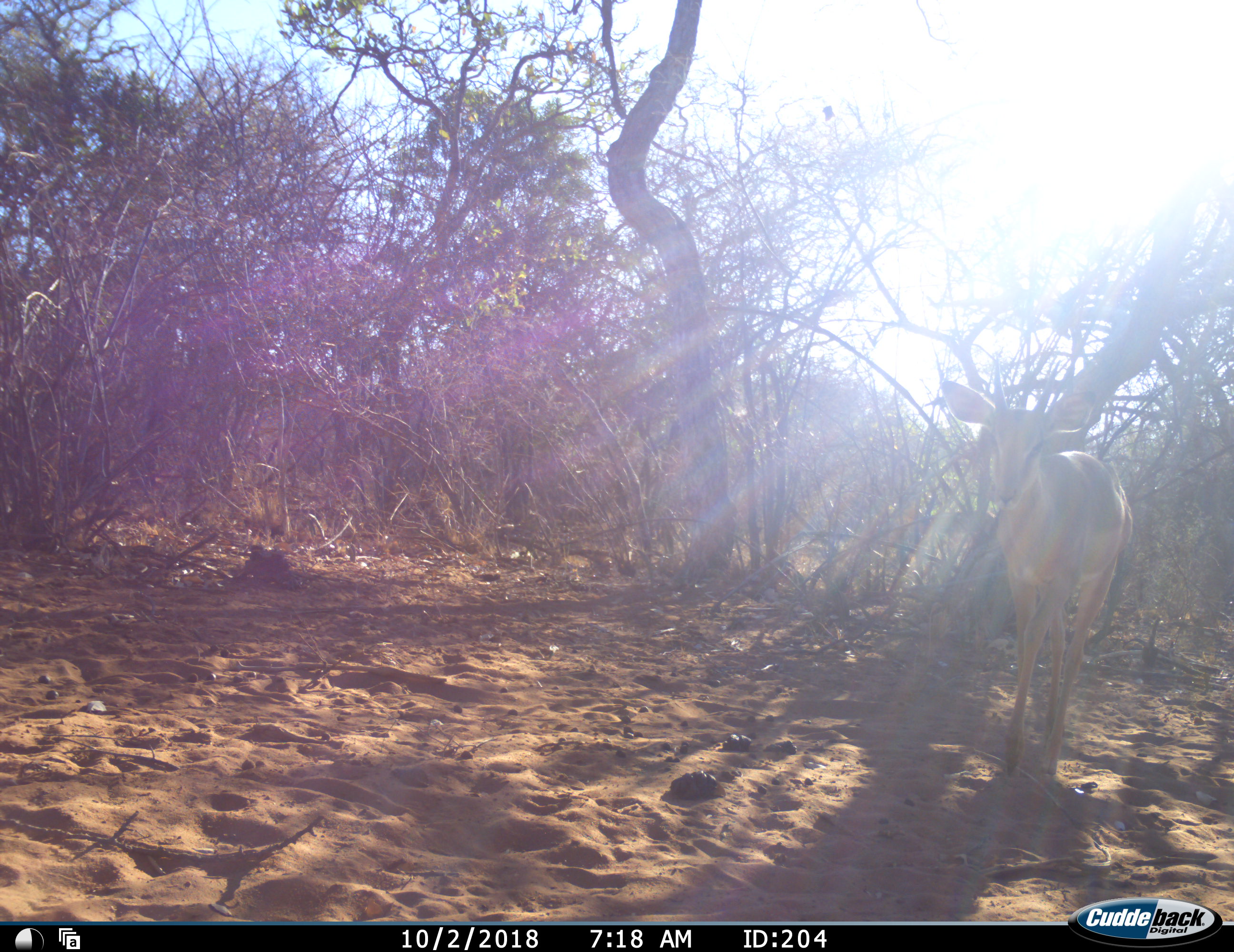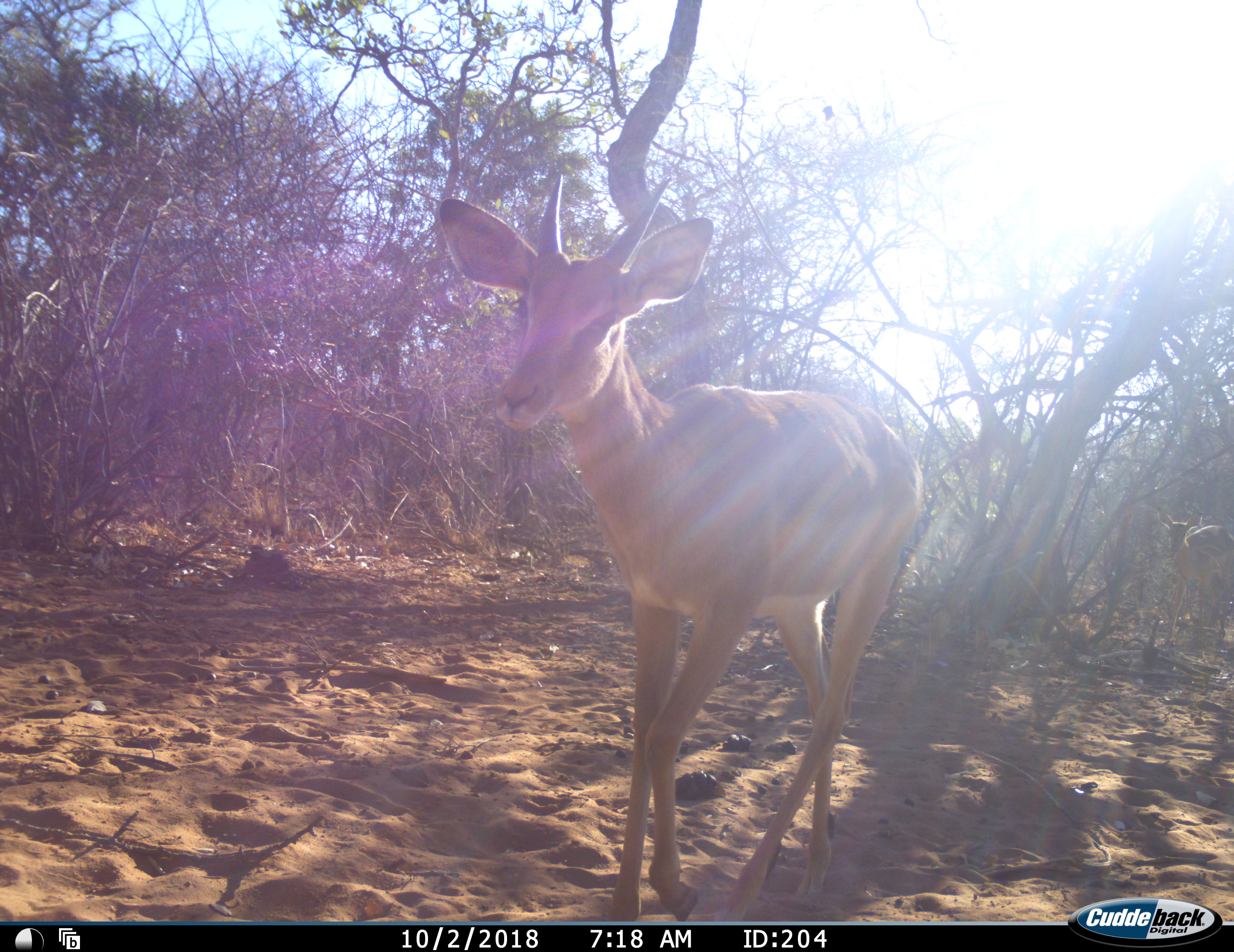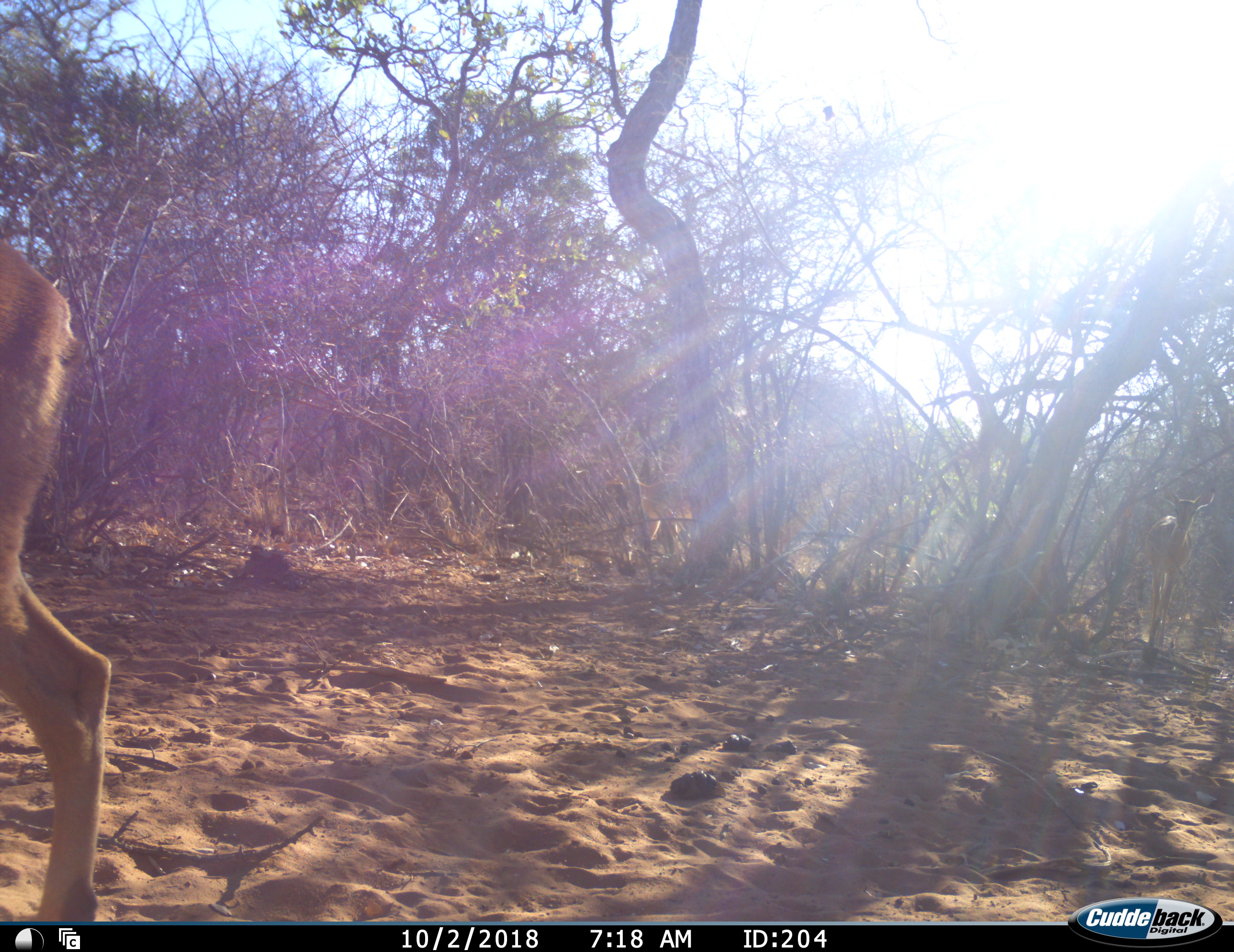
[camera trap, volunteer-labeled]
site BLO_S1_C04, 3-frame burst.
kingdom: Animalia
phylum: Chordata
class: Mammalia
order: Artiodactyla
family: Bovidae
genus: Aepyceros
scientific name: Aepyceros melampus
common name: impala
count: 2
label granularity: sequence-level